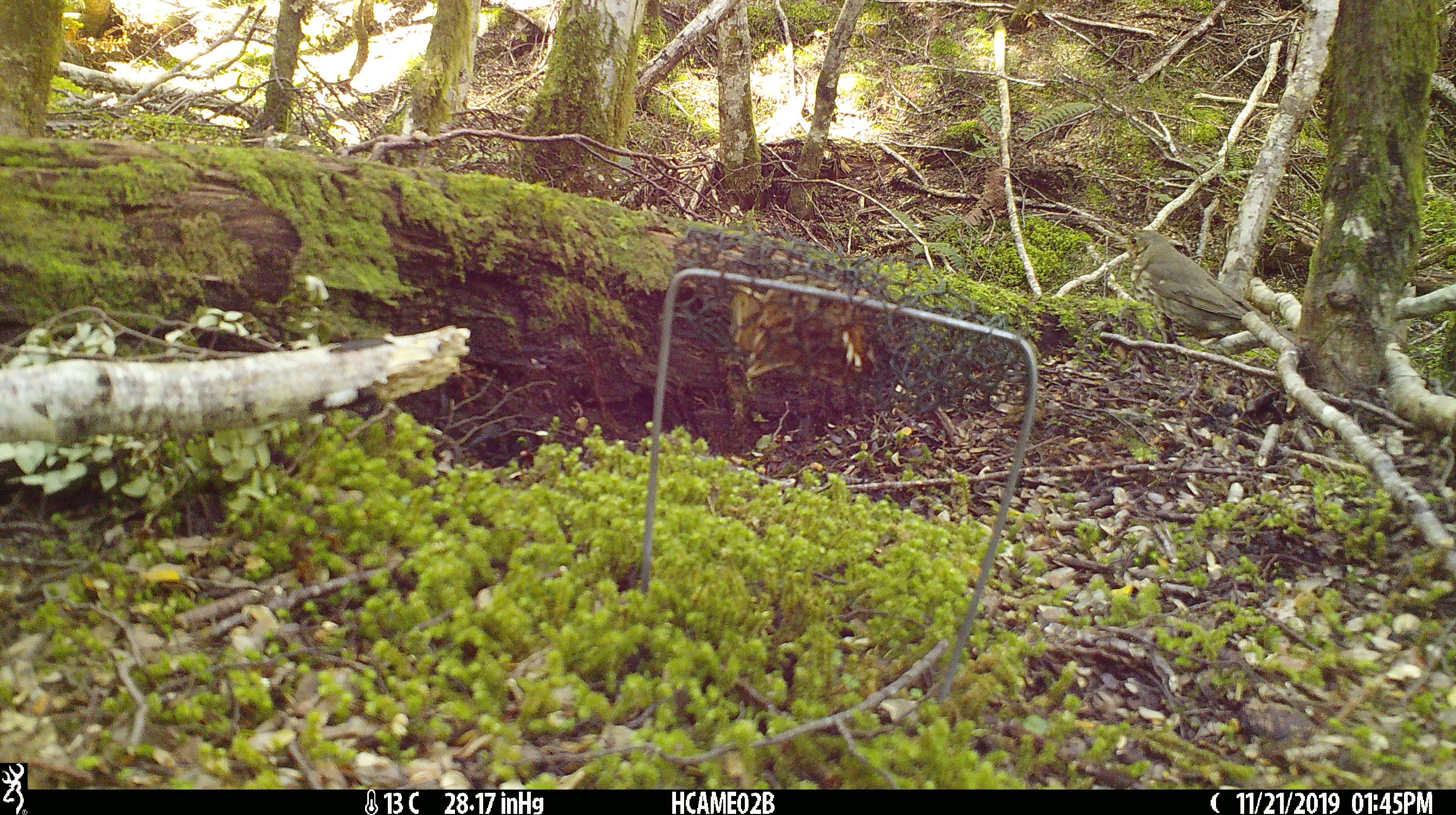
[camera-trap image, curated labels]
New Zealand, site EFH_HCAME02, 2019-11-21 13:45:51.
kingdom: Animalia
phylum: Chordata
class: Aves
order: Passeriformes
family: Turdidae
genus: Turdus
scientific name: Turdus philomelos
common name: song thrush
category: thrush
Thrush (song thrush) (Turdus philomelos).